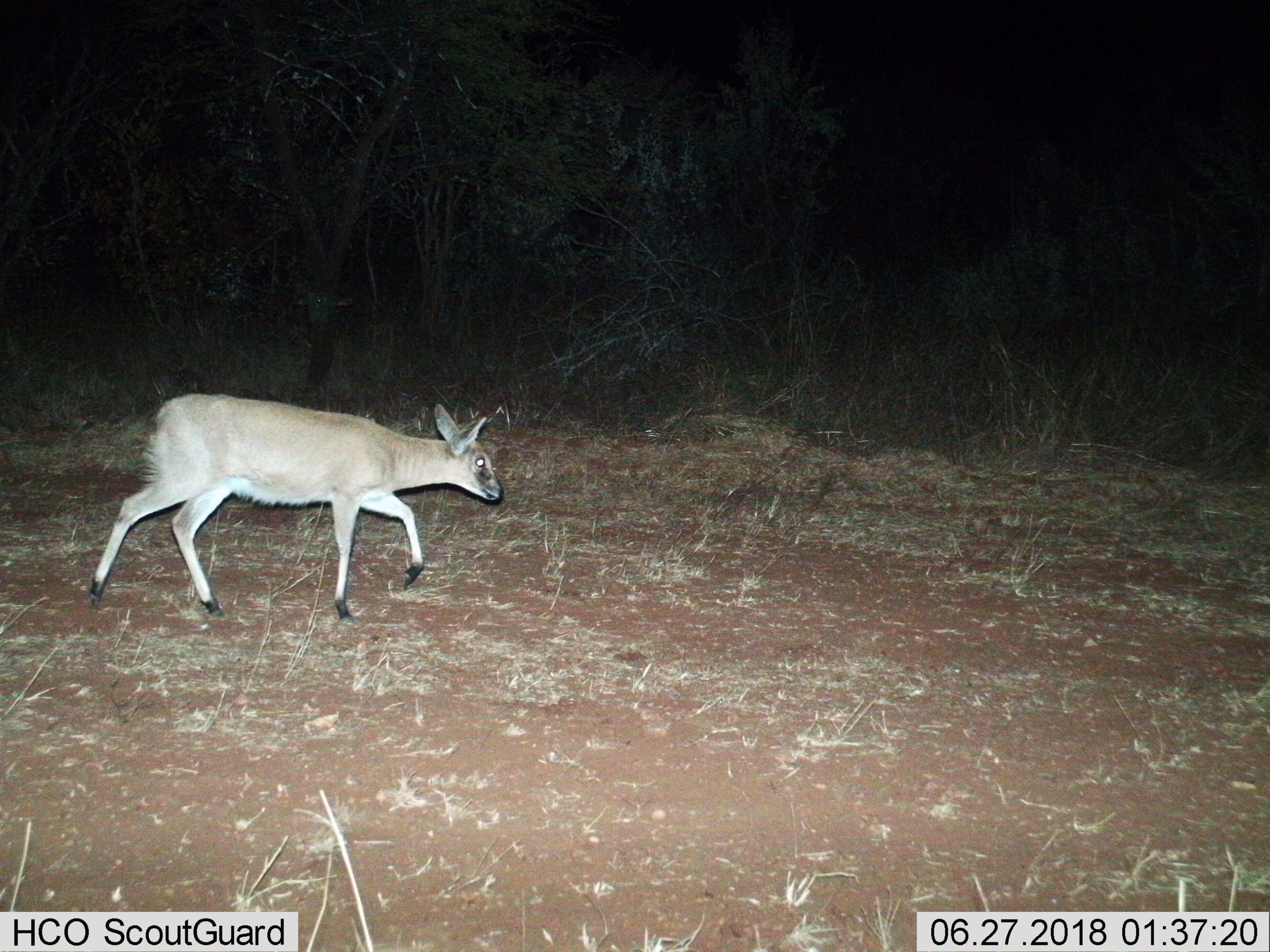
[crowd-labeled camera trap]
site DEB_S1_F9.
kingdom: Animalia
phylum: Chordata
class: Mammalia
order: Artiodactyla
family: Bovidae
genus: Sylvicapra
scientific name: Sylvicapra grimmia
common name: common duiker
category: duikercommongrey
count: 1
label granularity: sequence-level